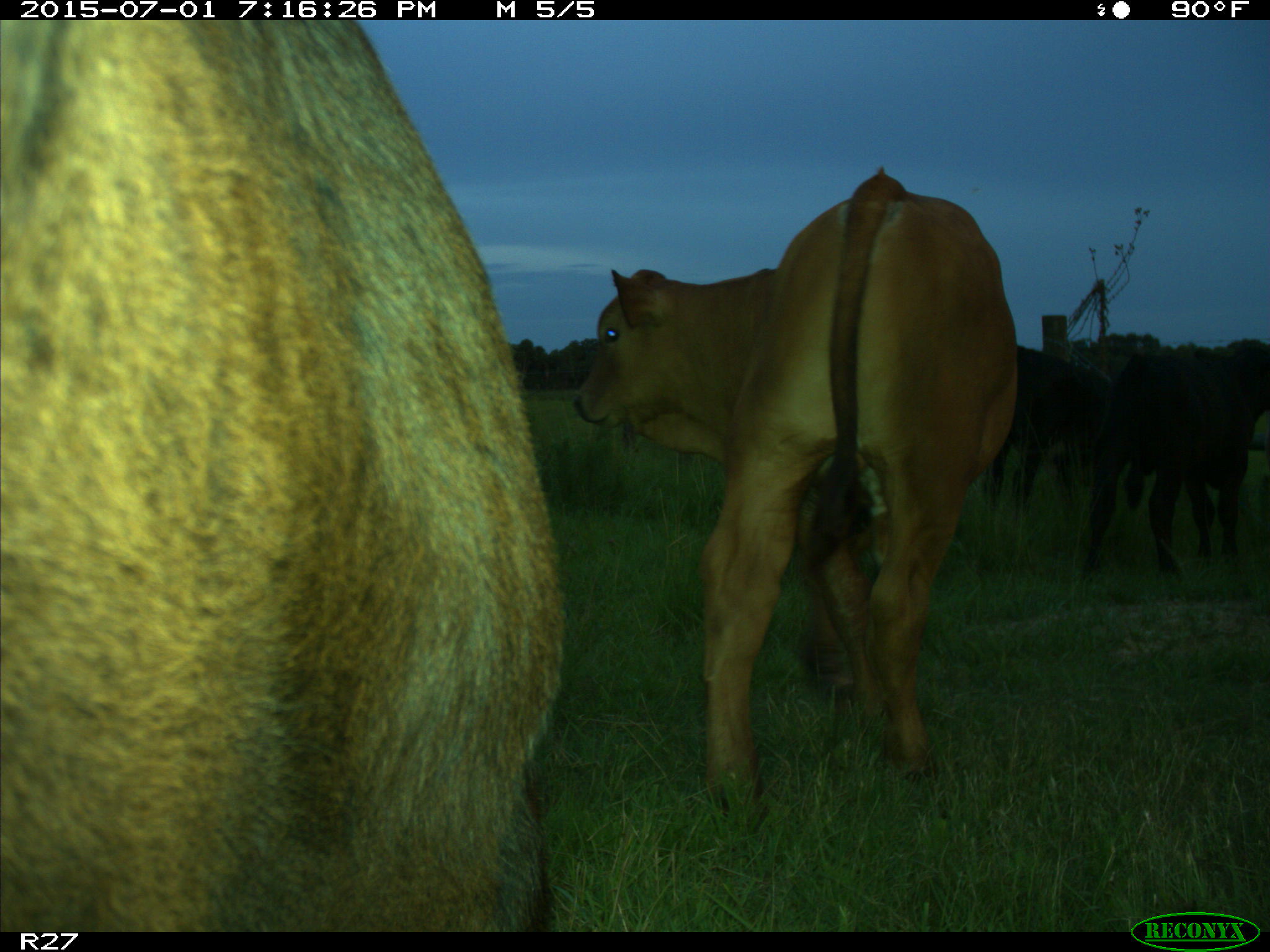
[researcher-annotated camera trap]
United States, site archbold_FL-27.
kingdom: Animalia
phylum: Chordata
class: Mammalia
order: Artiodactyla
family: Bovidae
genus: Bos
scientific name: Bos taurus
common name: domestic cow